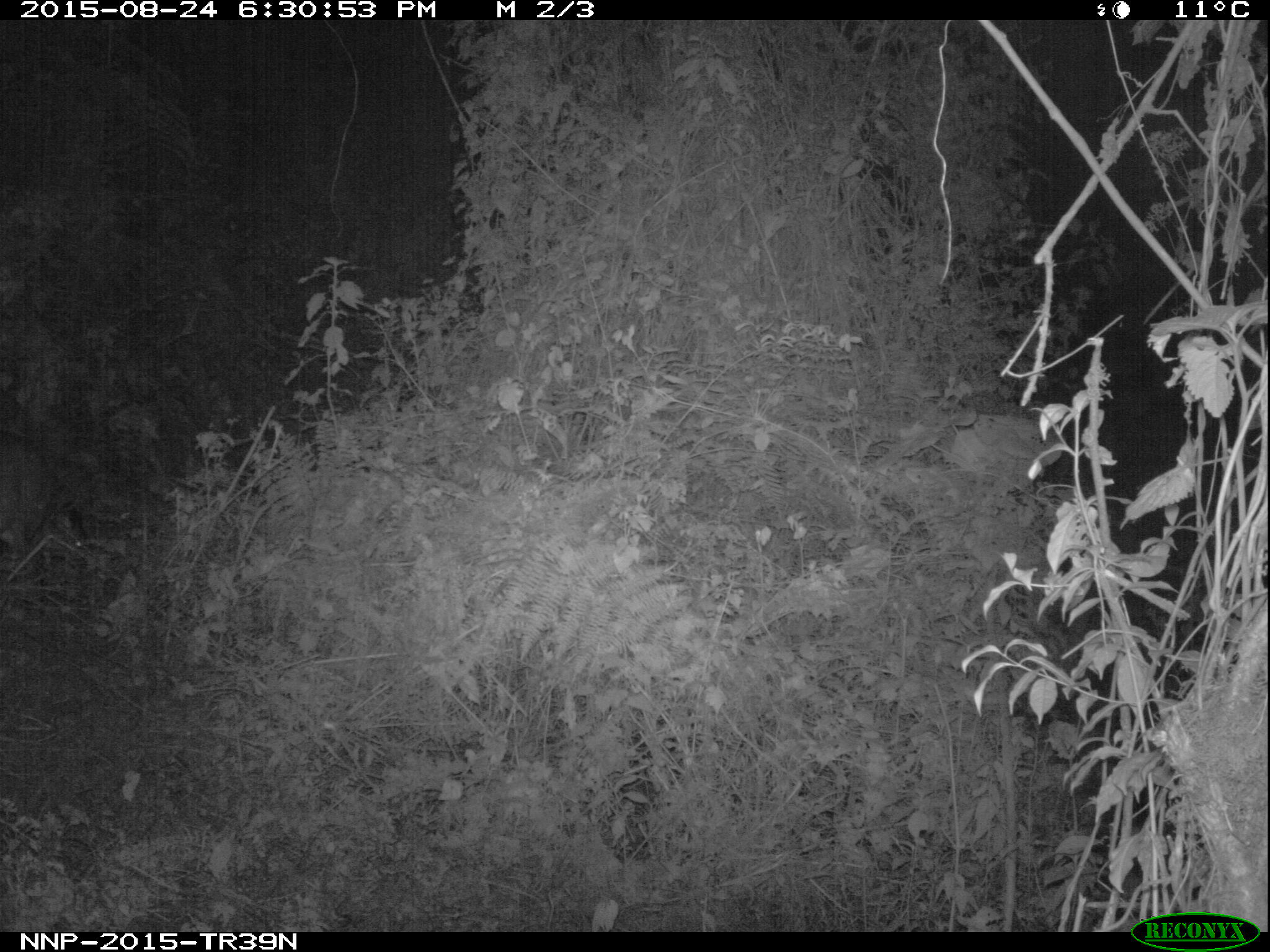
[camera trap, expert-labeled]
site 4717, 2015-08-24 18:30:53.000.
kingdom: Animalia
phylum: Chordata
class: Mammalia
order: Artiodactyla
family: Bovidae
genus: Cephalophus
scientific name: Cephalophus nigrifrons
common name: black-fronted duiker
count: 1